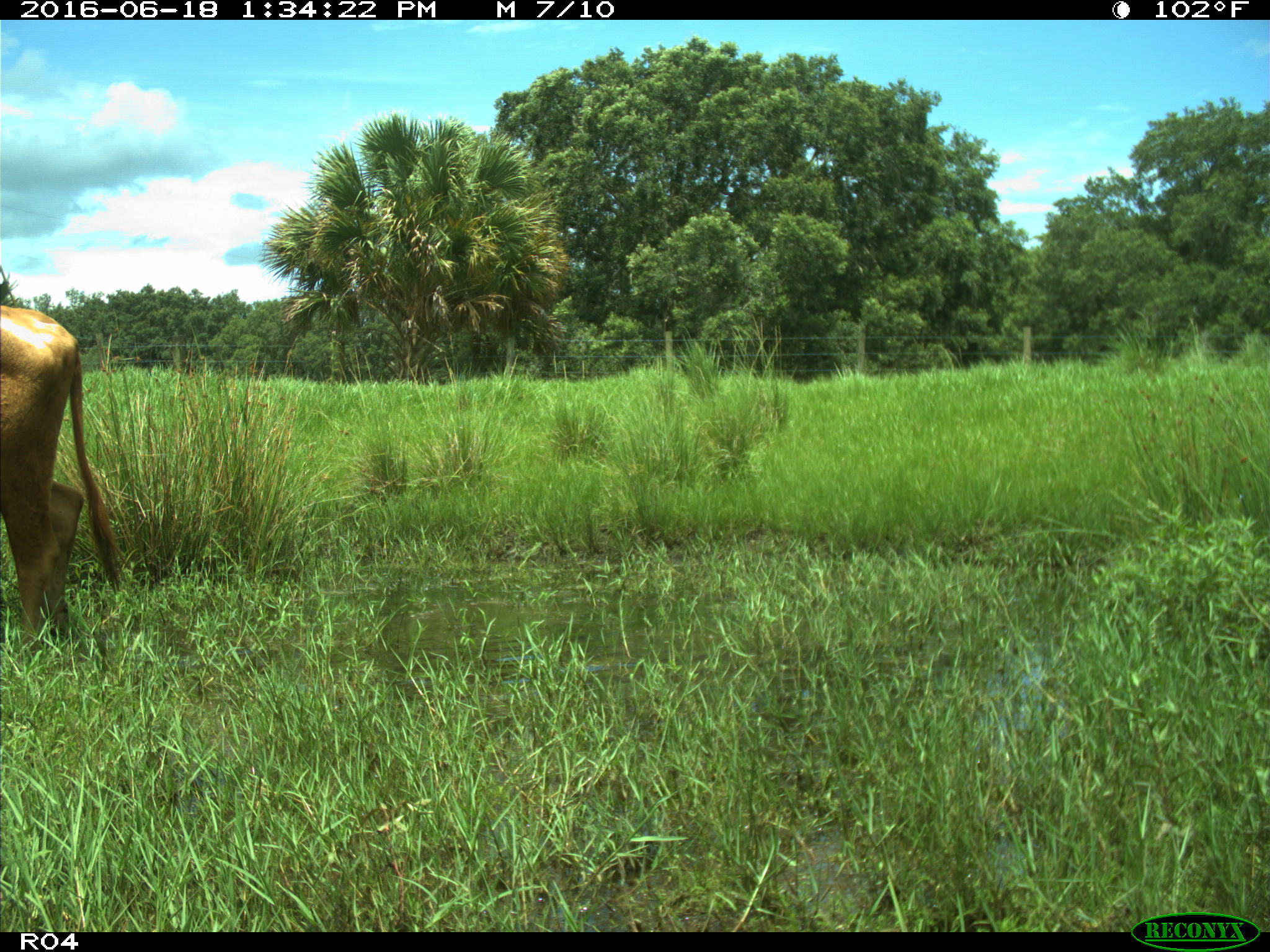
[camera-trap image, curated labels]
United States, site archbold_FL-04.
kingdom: Animalia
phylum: Chordata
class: Mammalia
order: Artiodactyla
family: Bovidae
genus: Bos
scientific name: Bos taurus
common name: domestic cow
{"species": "Bos taurus (domestic cow)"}